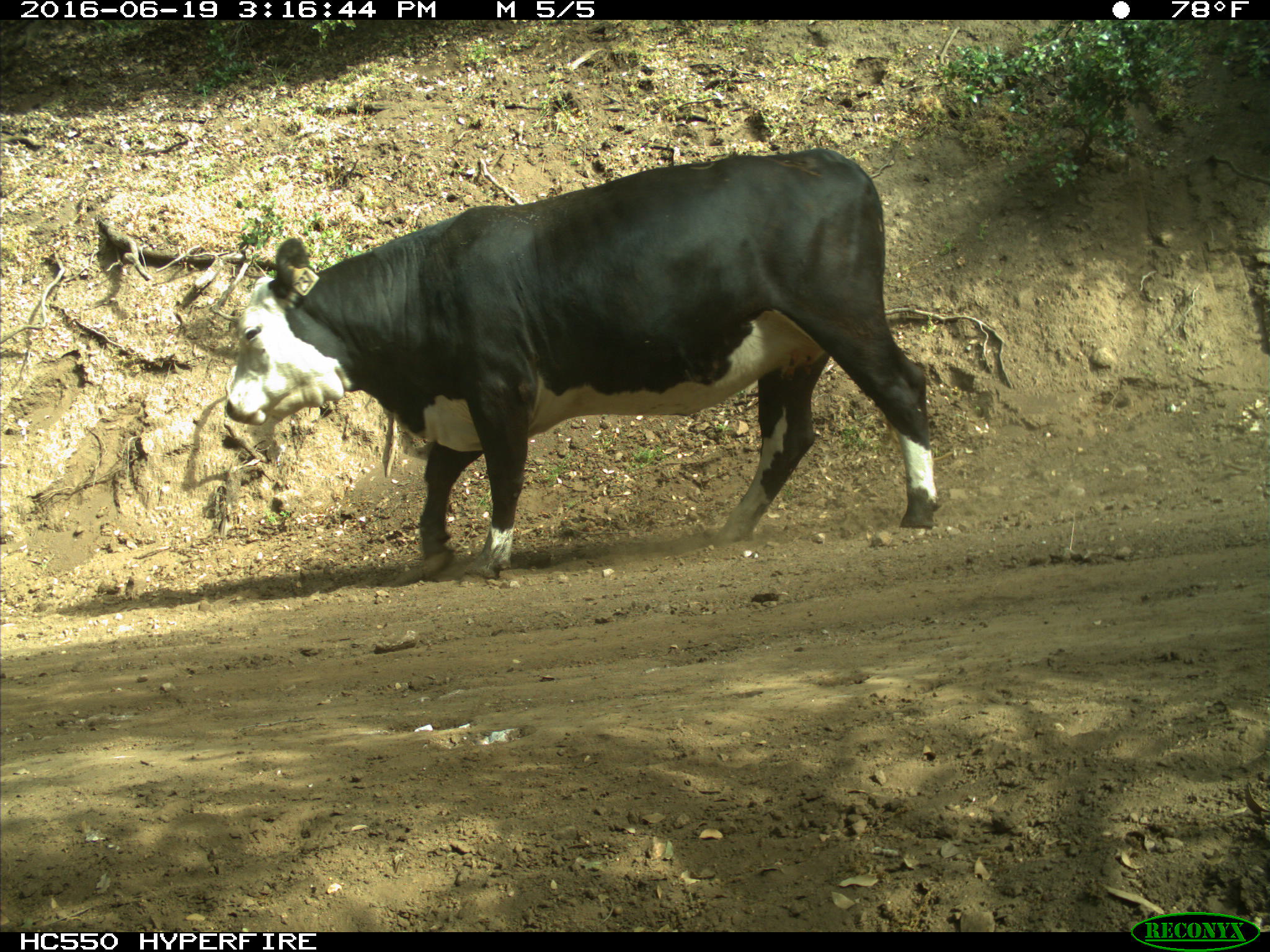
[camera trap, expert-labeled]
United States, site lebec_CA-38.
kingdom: Animalia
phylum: Chordata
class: Mammalia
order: Artiodactyla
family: Bovidae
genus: Bos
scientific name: Bos taurus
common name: domestic cow